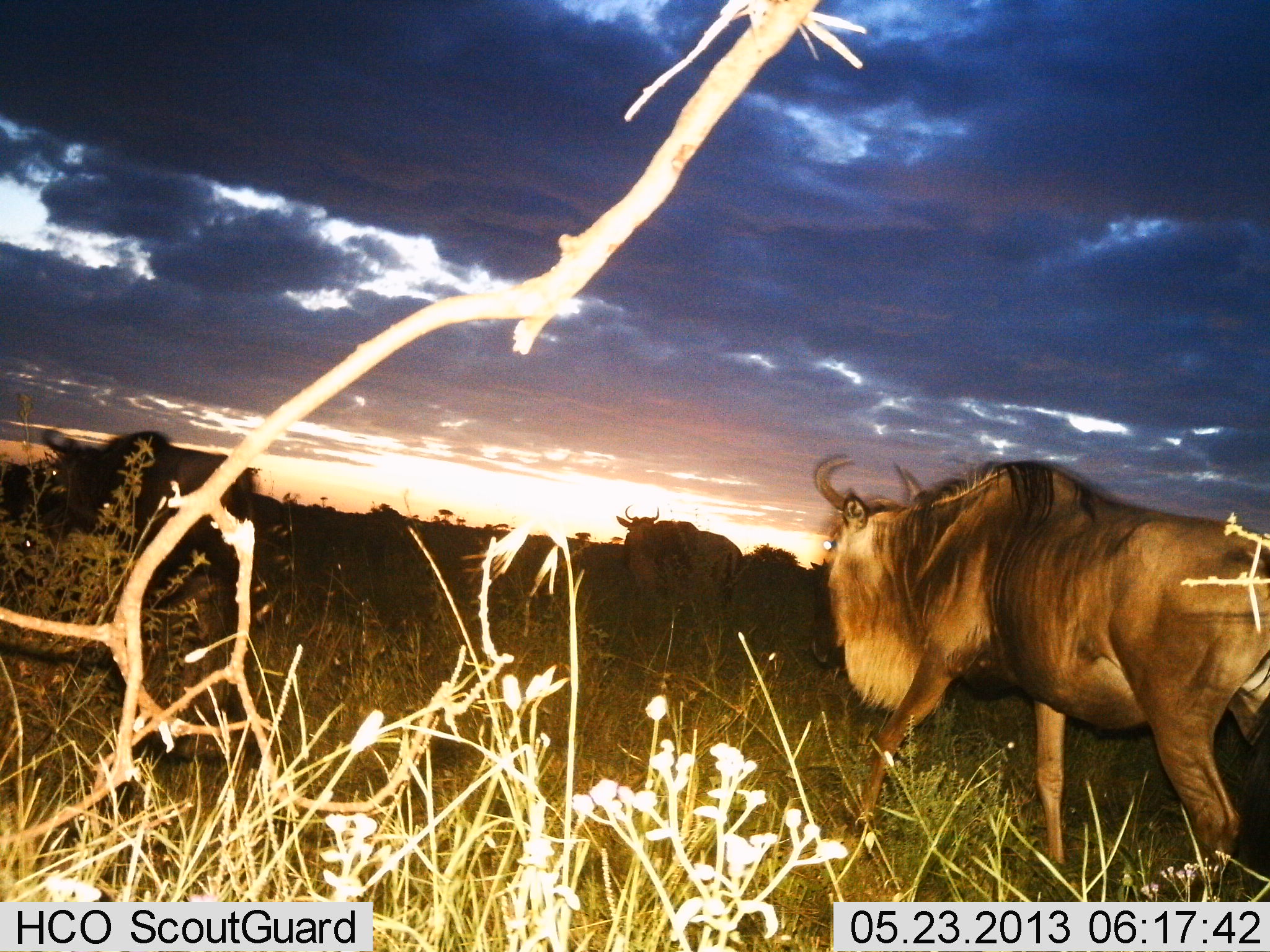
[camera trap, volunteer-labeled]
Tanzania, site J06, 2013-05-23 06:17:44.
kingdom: Animalia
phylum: Chordata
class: Mammalia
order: Artiodactyla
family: Bovidae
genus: Connochaetes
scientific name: Connochaetes taurinus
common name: blue wildebeest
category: wildebeest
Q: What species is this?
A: Wildebeest (blue wildebeest) (Connochaetes taurinus).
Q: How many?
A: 3.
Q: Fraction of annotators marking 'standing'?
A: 18%.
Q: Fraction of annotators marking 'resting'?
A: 0%.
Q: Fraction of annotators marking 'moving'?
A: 88%.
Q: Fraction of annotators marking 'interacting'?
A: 0%.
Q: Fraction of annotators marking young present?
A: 0%.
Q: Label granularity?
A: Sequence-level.